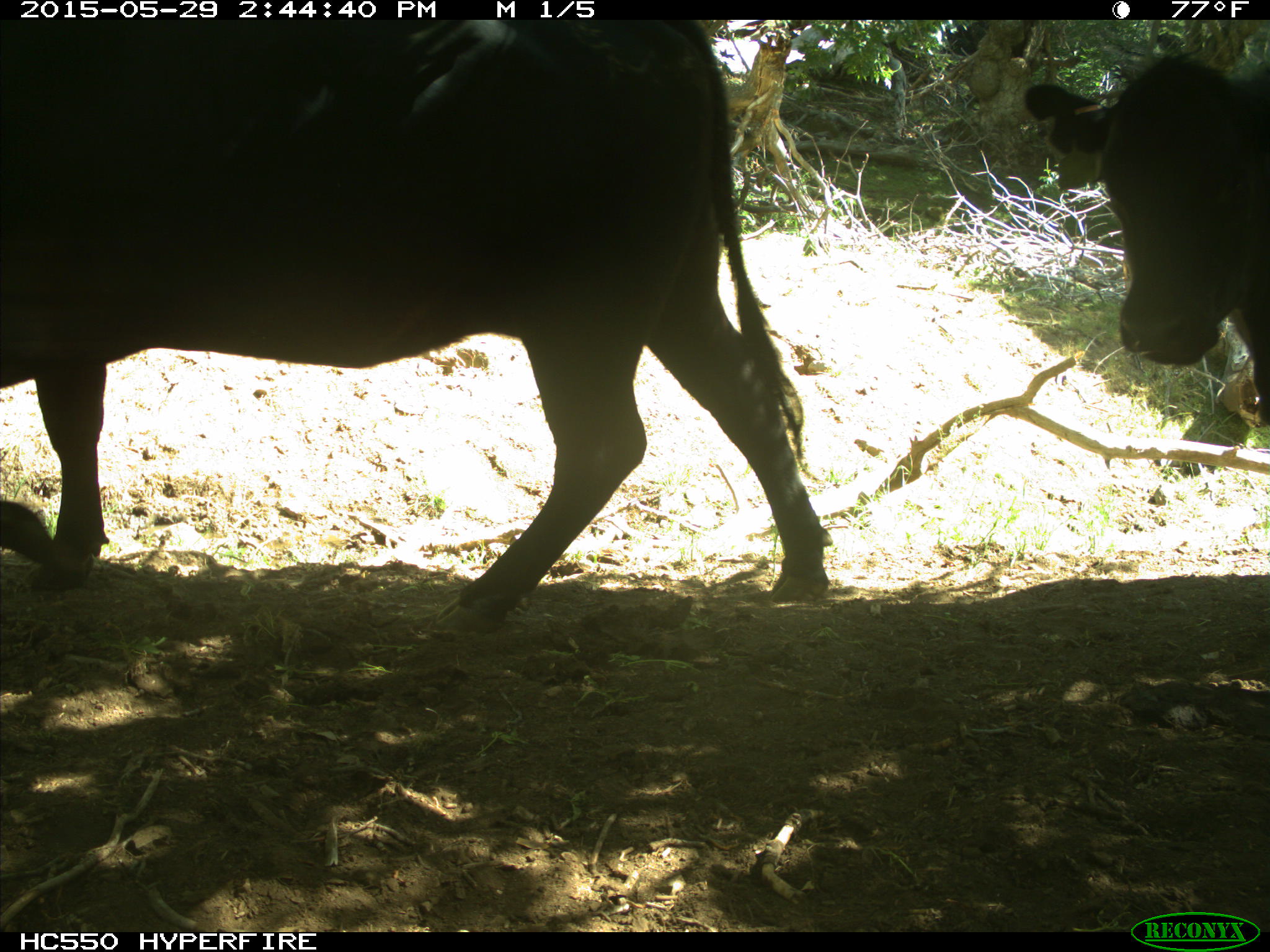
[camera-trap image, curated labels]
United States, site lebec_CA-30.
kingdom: Animalia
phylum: Chordata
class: Mammalia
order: Artiodactyla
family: Bovidae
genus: Bos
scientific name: Bos taurus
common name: domestic cow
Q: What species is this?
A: Bos taurus (domestic cow).